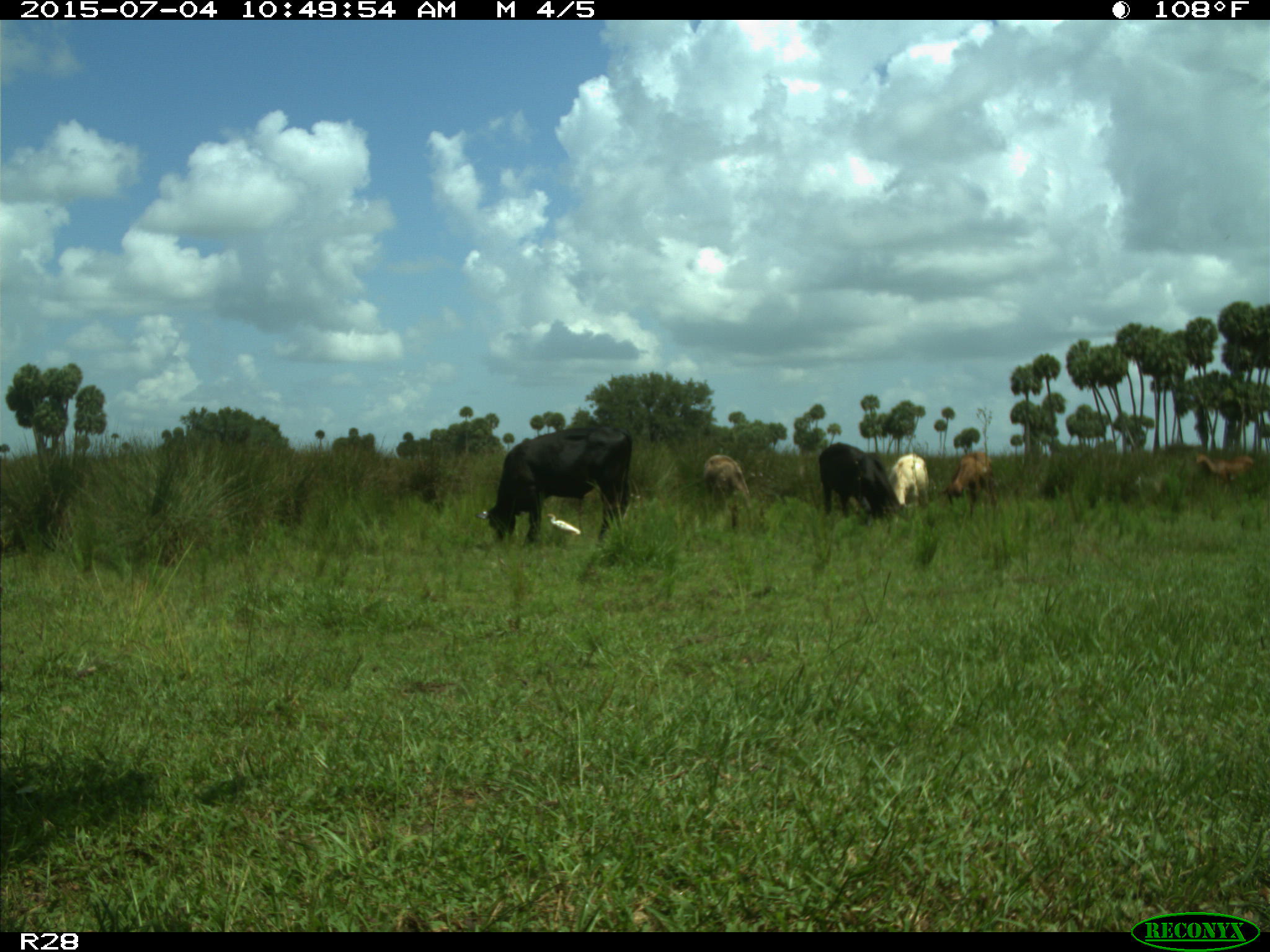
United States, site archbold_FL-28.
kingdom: Animalia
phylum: Chordata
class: Mammalia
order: Artiodactyla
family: Bovidae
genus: Bos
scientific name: Bos taurus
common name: domestic cow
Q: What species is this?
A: Bos taurus (domestic cow).